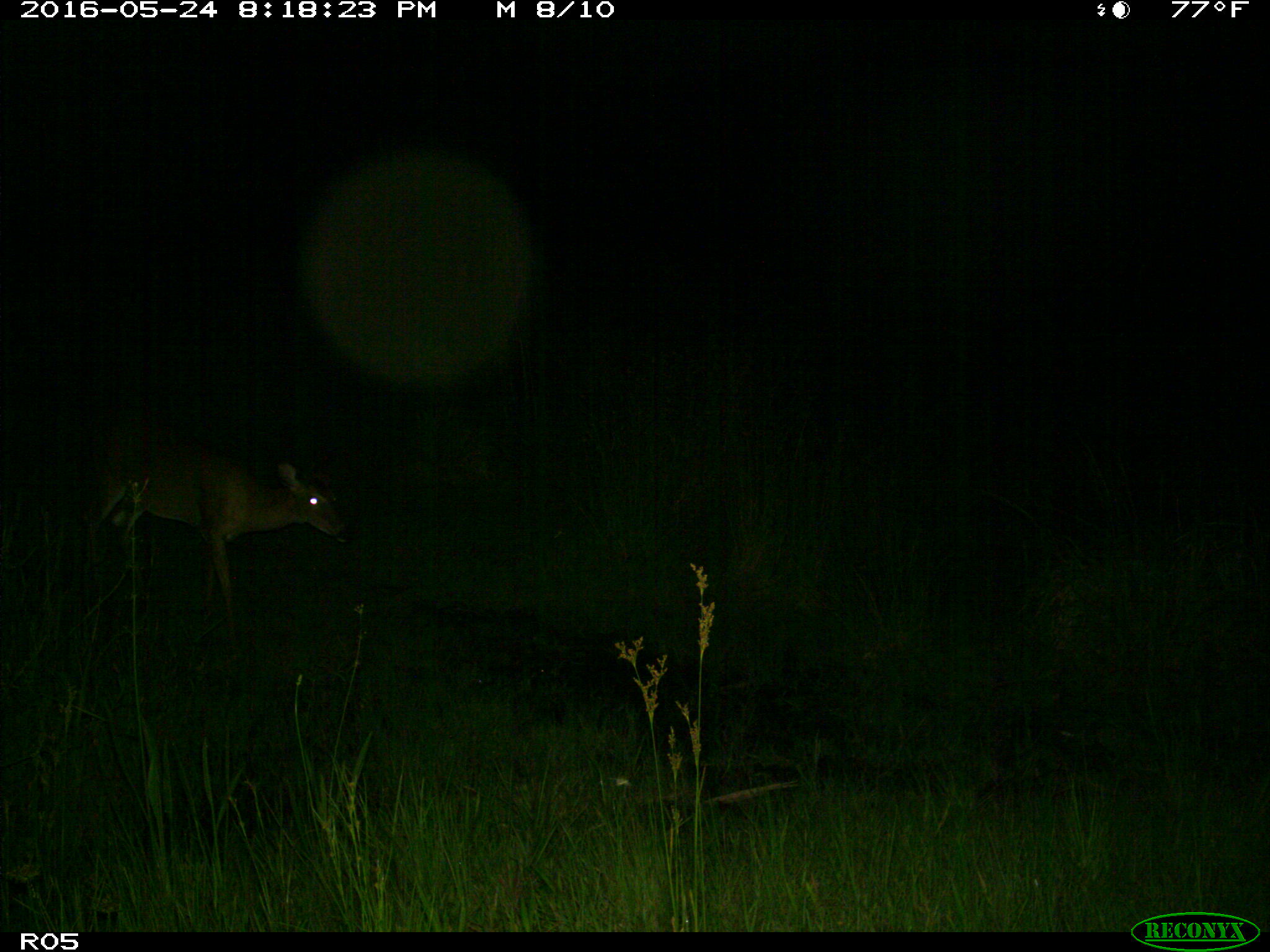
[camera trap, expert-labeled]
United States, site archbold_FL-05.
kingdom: Animalia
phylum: Chordata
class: Mammalia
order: Artiodactyla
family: Cervidae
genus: Odocoileus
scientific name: Odocoileus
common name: deer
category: unidentified deer